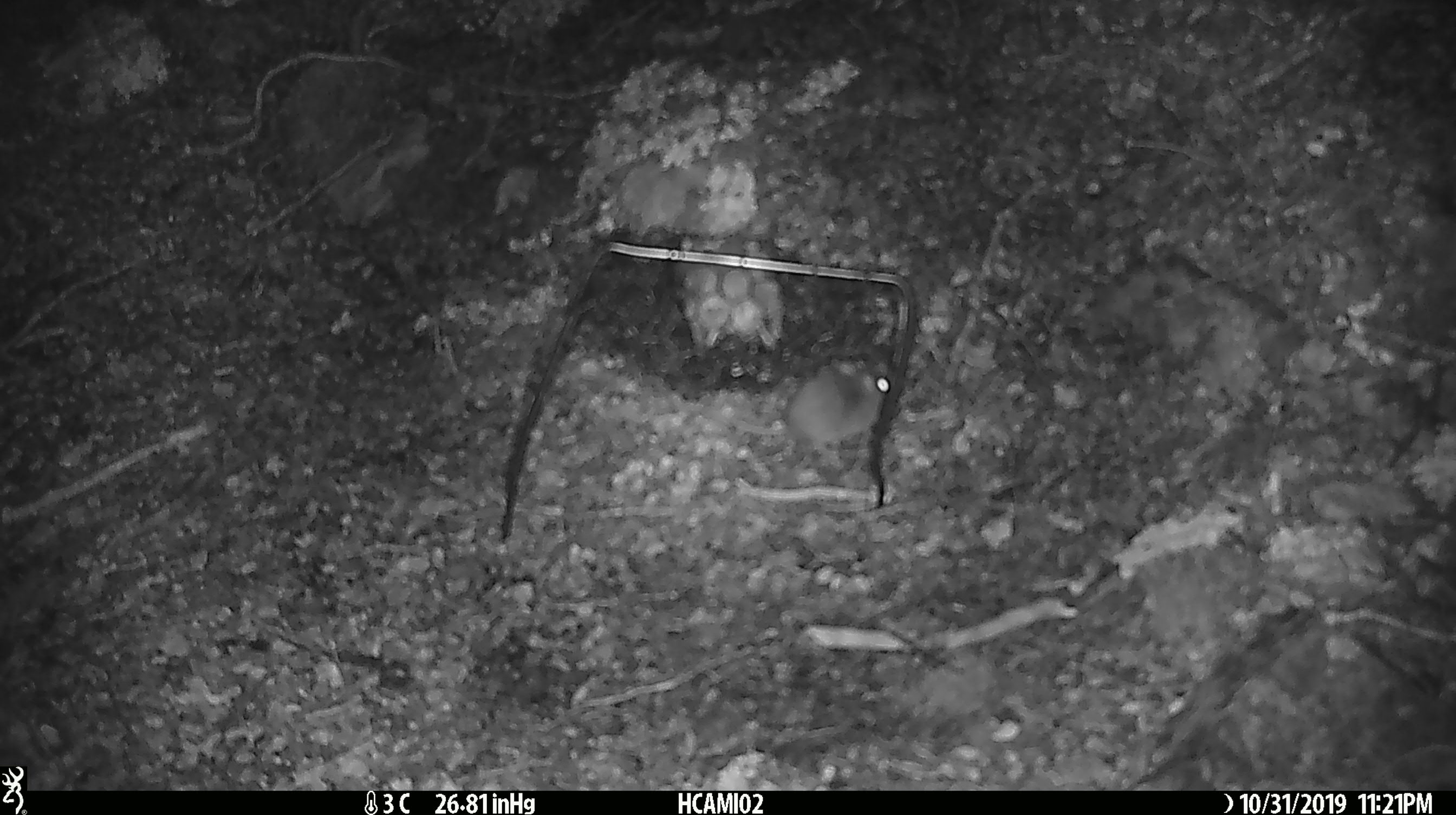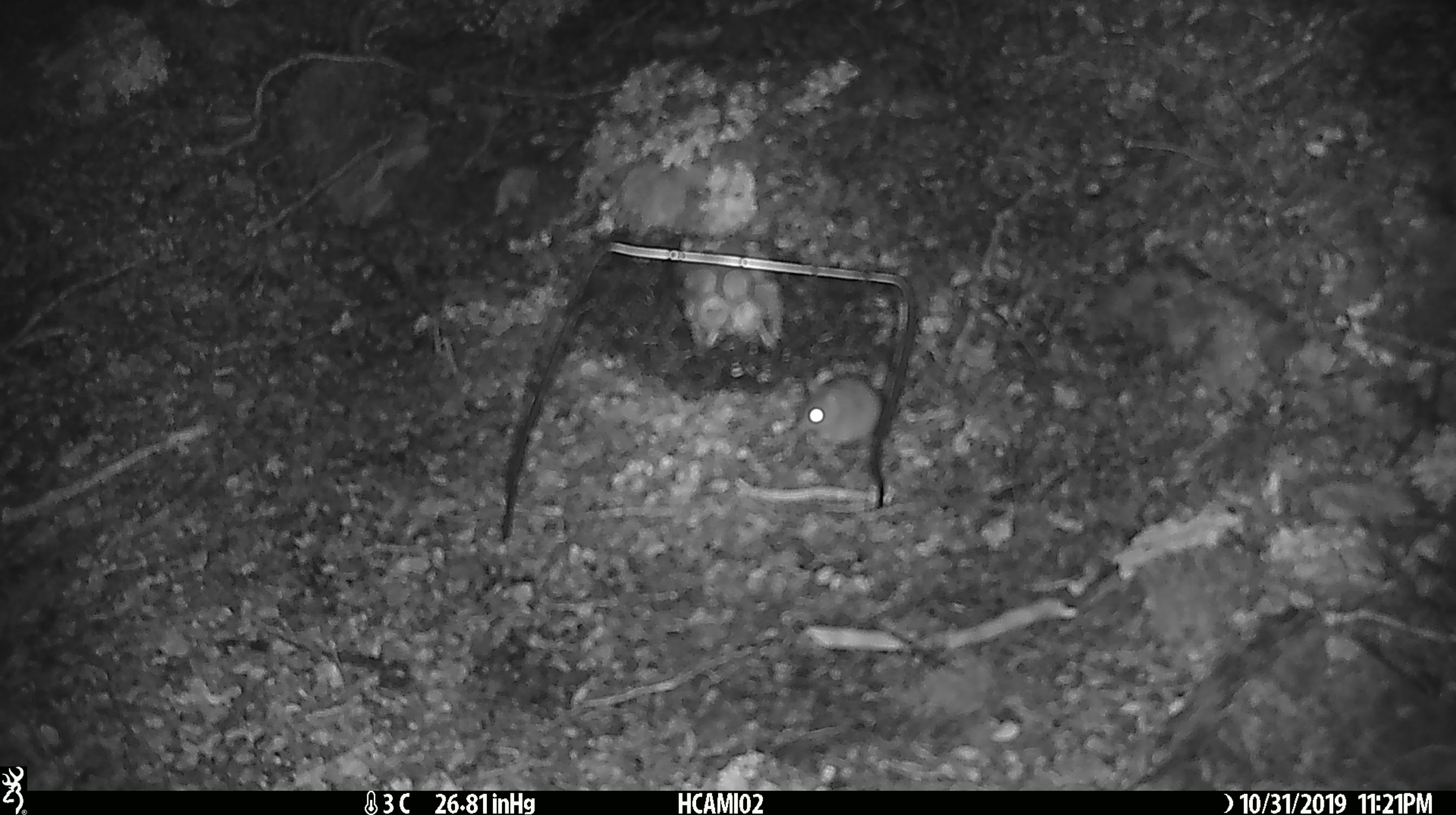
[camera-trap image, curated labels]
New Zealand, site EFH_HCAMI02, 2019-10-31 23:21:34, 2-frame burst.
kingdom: Animalia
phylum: Chordata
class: Mammalia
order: Rodentia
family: Muridae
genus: Mus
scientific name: Mus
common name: mouse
Mouse (Mus).